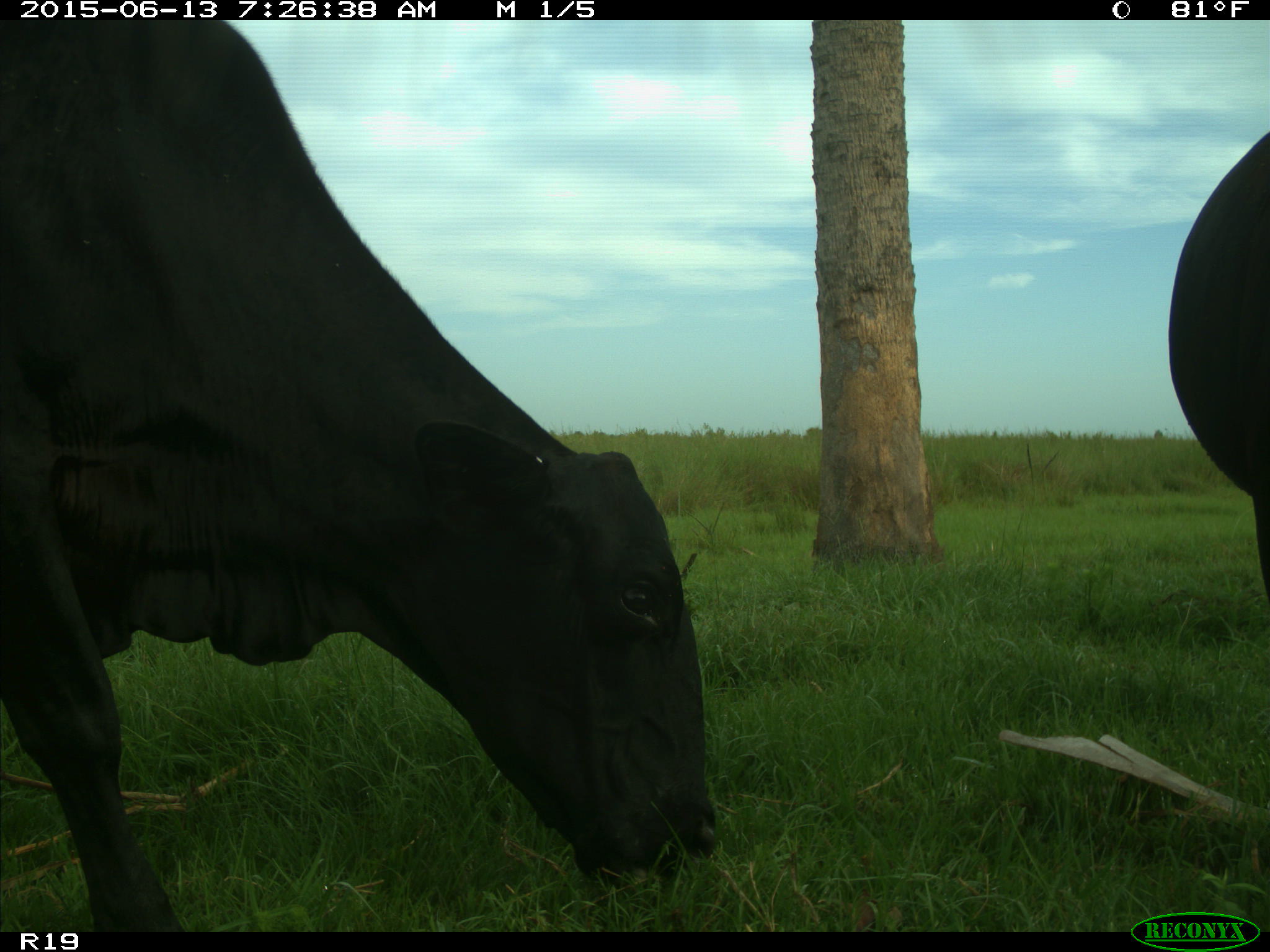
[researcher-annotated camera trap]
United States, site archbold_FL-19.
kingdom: Animalia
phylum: Chordata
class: Mammalia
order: Artiodactyla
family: Bovidae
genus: Bos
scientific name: Bos taurus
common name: domestic cow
Bos taurus (domestic cow).